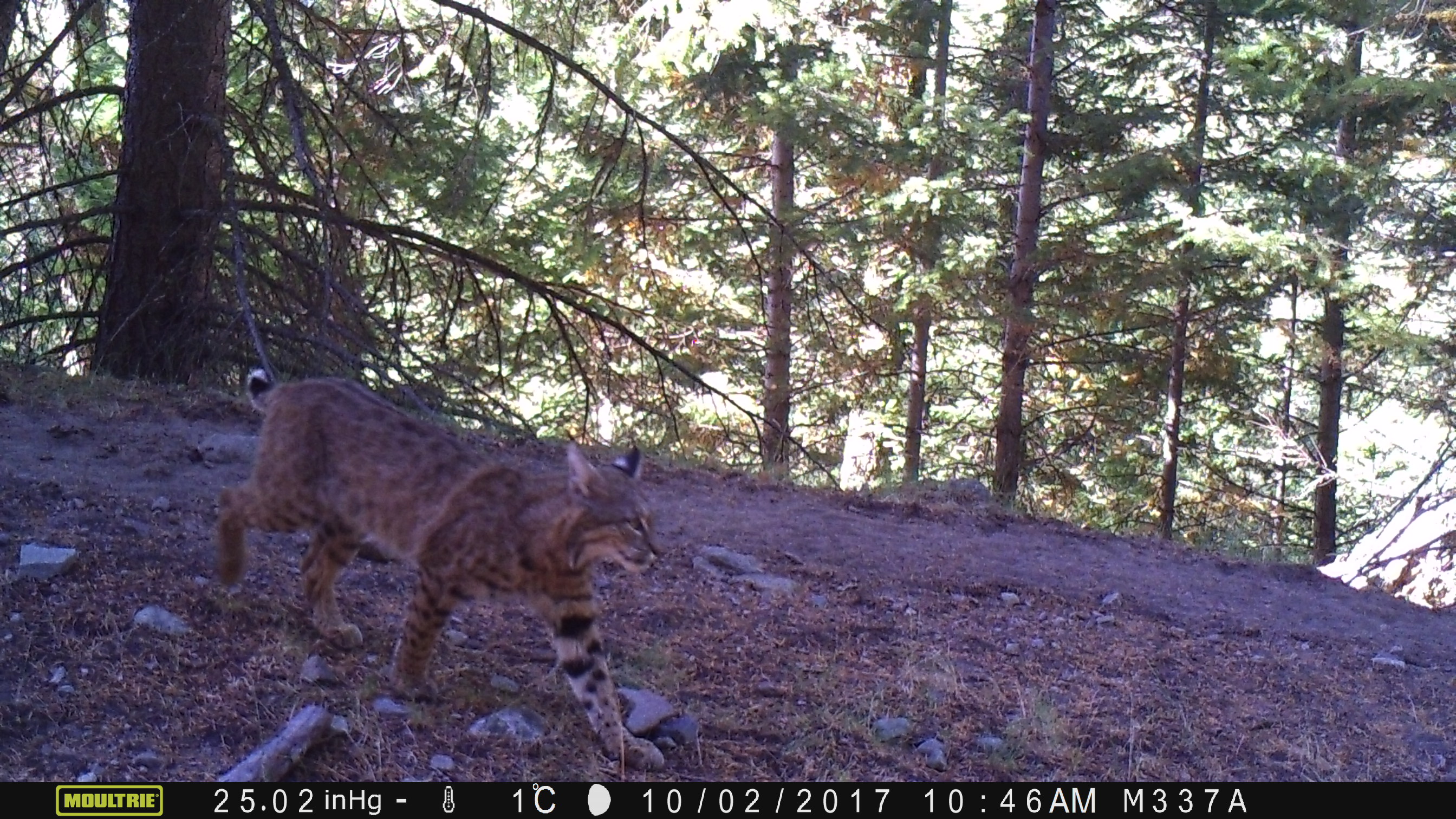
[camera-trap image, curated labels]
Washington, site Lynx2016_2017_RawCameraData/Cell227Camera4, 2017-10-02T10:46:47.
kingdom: Animalia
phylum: Chordata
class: Mammalia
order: Carnivora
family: Felidae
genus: Lynx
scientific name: Lynx rufus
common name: bobcat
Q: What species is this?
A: Lynx rufus (bobcat).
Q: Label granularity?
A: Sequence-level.